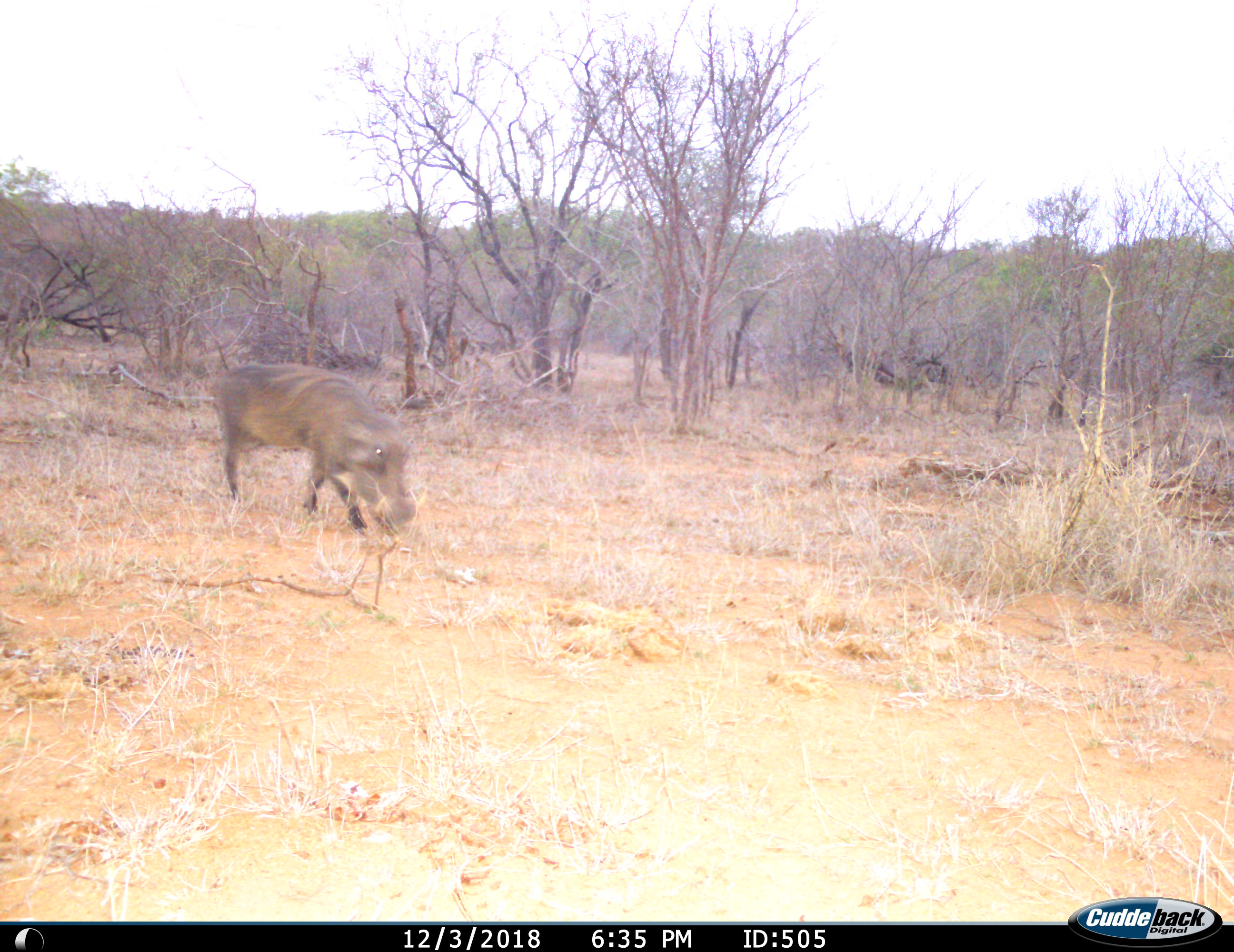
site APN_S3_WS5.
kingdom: Animalia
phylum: Chordata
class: Mammalia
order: Artiodactyla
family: Suidae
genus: Phacochoerus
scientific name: Phacochoerus africanus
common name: warthog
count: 1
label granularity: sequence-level